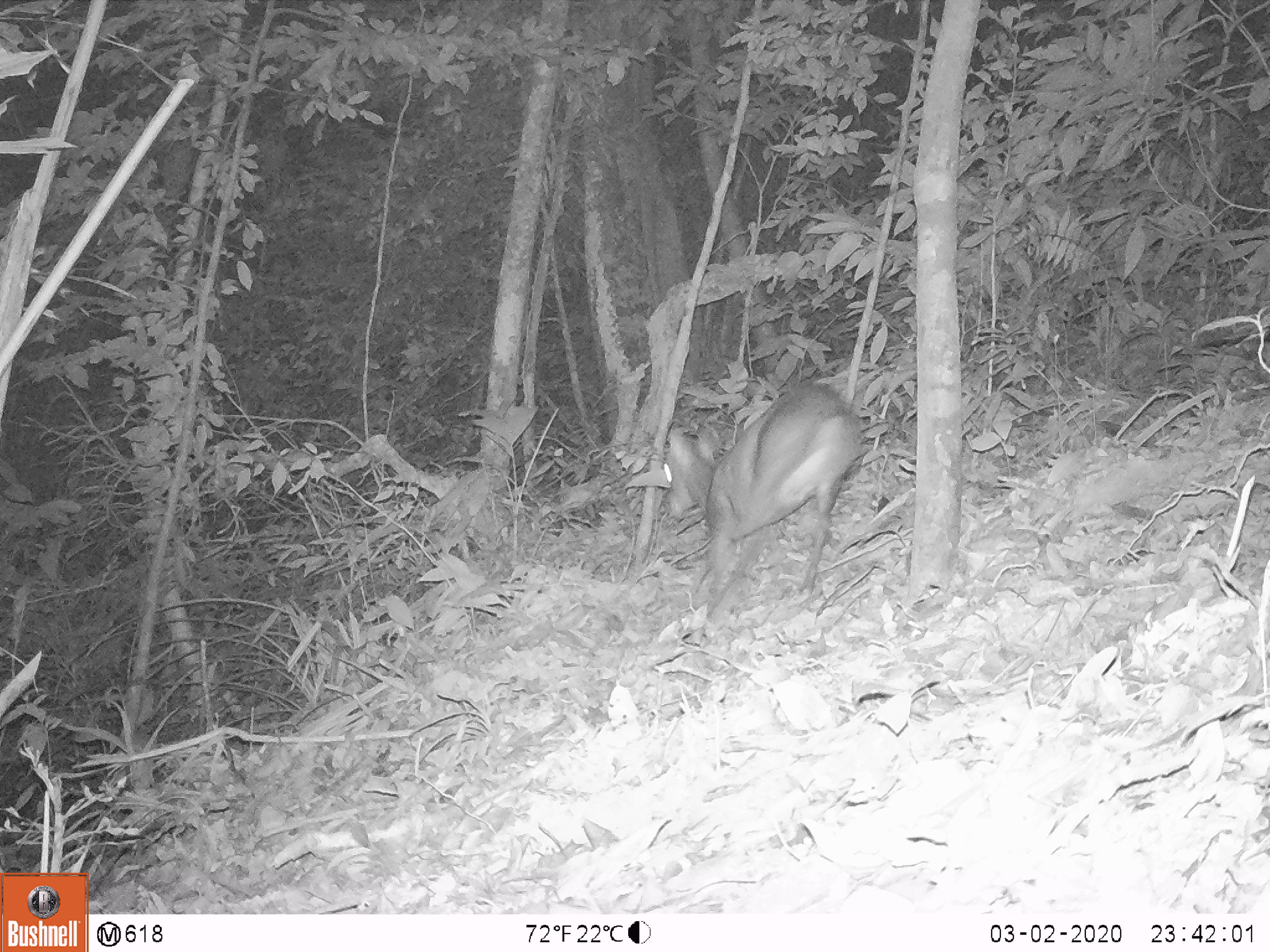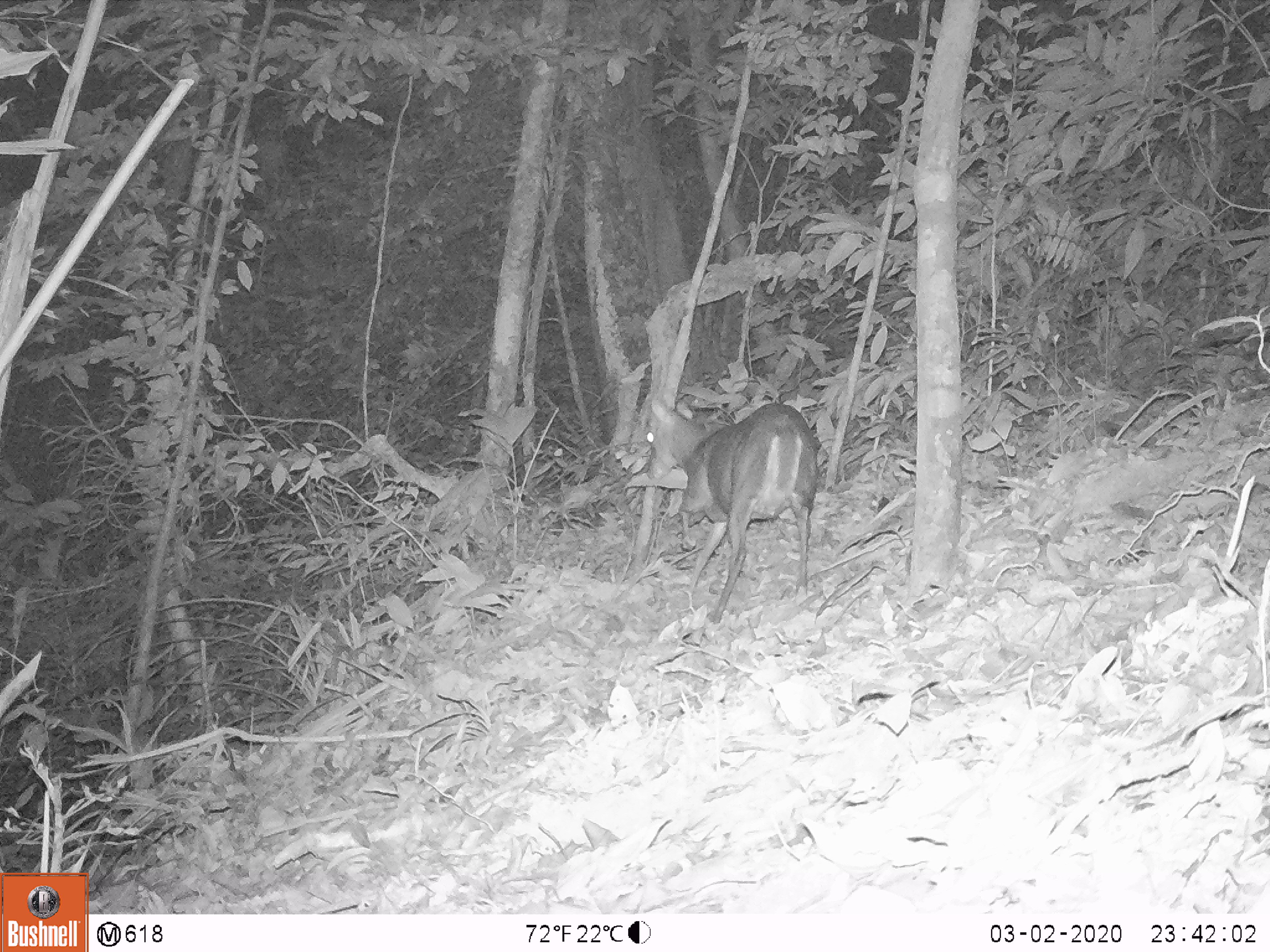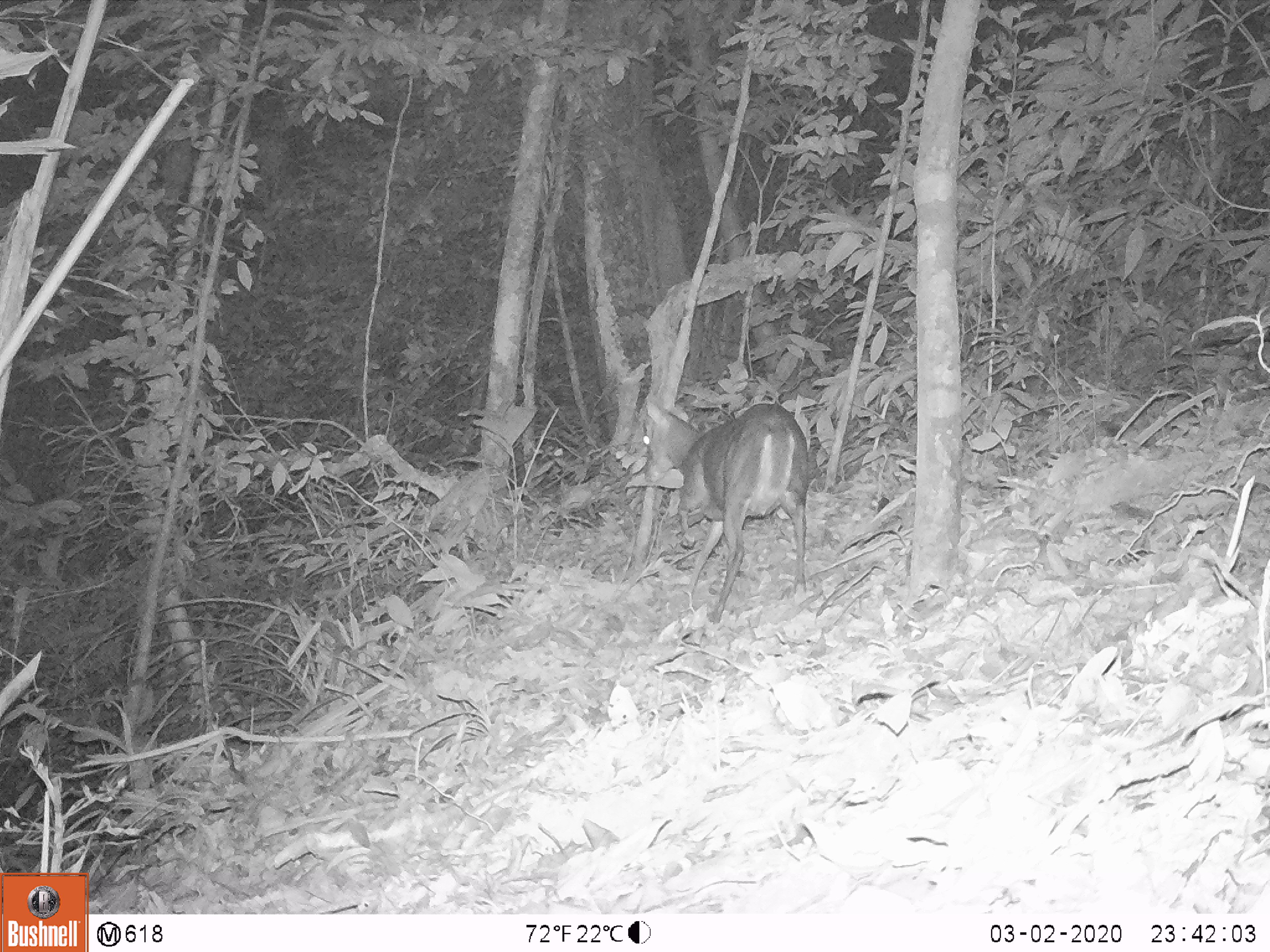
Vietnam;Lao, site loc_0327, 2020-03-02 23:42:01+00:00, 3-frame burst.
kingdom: Animalia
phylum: Chordata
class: Mammalia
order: Artiodactyla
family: Cervidae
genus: Muntiacus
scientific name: Muntiacus rooseveltorum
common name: roosevelt's muntjac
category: roosevelts muntjac group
Roosevelts muntjac group (roosevelt's muntjac) (Muntiacus rooseveltorum). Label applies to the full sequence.